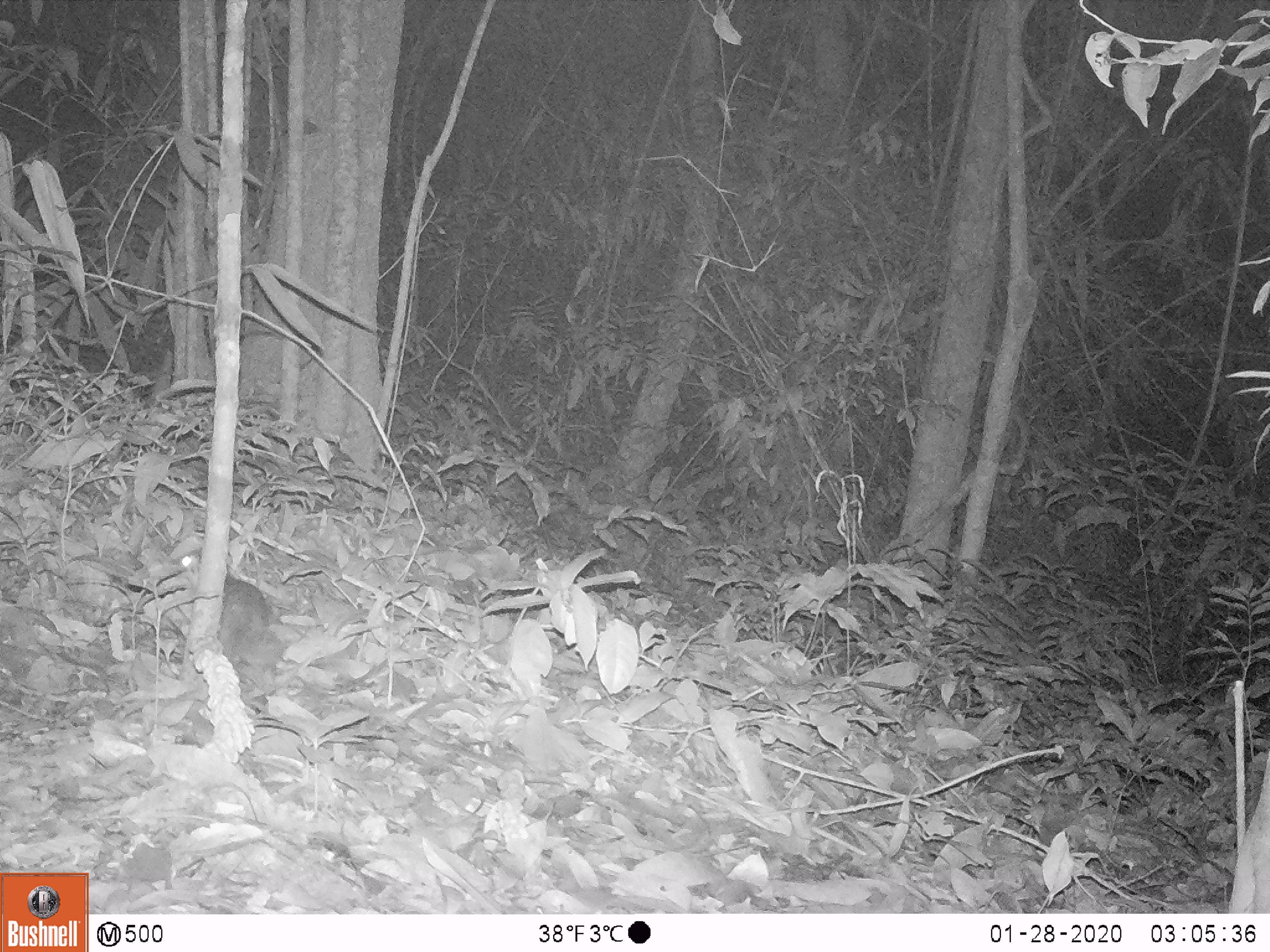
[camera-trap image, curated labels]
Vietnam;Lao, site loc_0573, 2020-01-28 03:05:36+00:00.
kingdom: Animalia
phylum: Chordata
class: Mammalia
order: Carnivora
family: Mustelidae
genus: Melogale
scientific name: Melogale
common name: ferret badger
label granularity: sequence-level